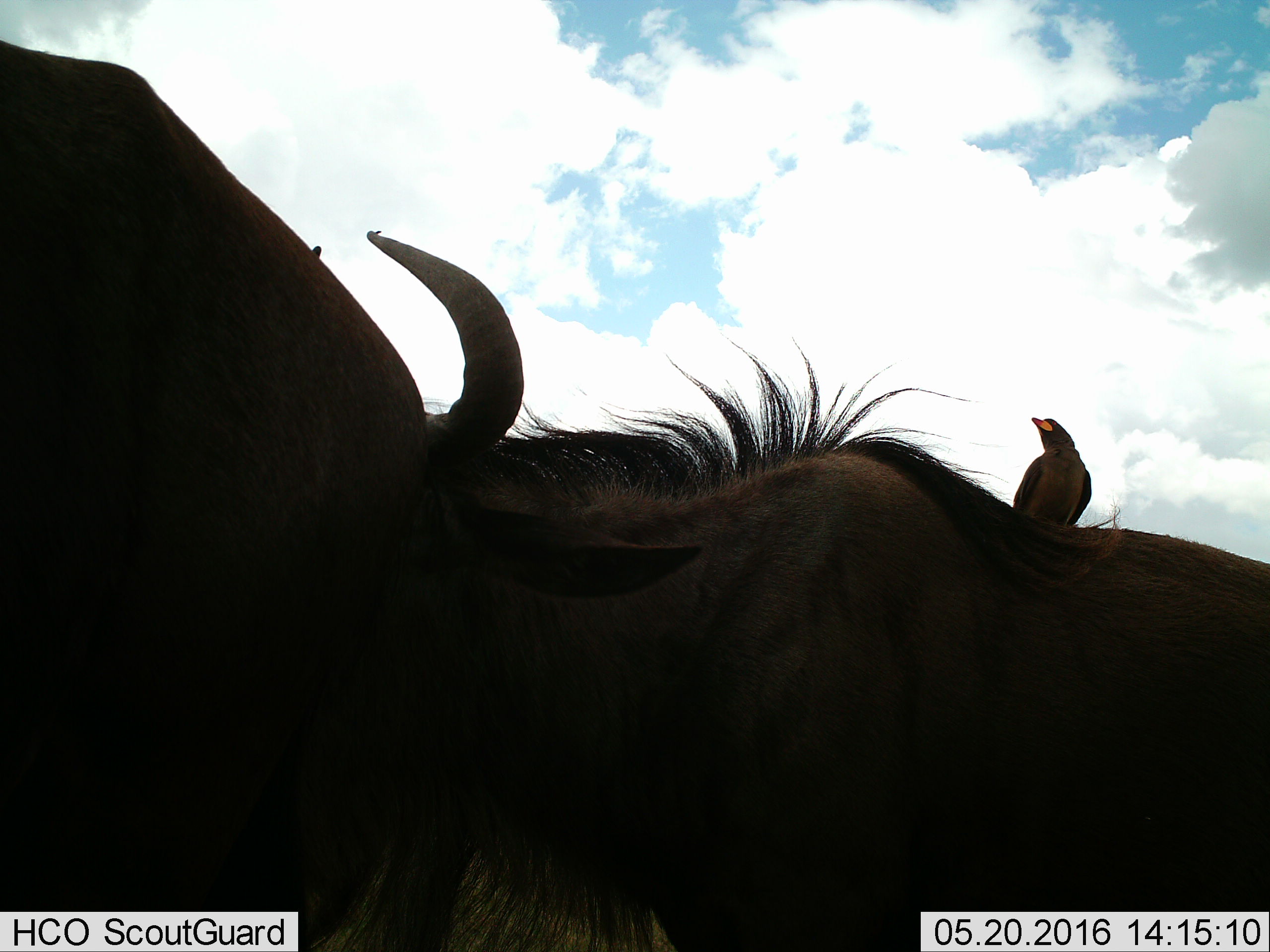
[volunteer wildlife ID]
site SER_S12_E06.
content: unidentified animal